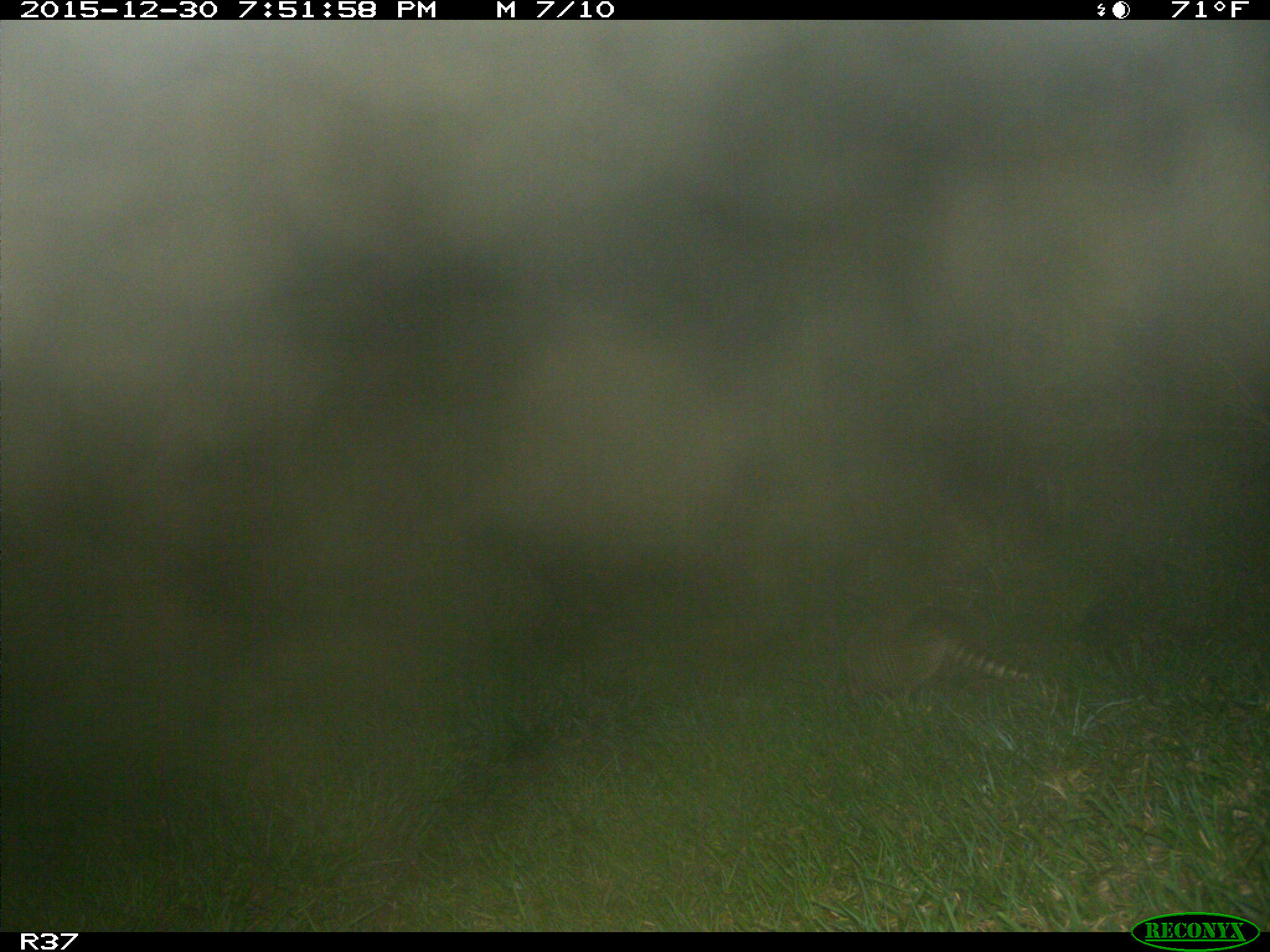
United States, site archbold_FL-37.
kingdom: Animalia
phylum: Chordata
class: Mammalia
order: Cingulata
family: Dasypodidae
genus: Dasypus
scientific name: Dasypus novemcinctus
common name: nine-banded armadillo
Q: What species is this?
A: Dasypus novemcinctus (nine-banded armadillo).